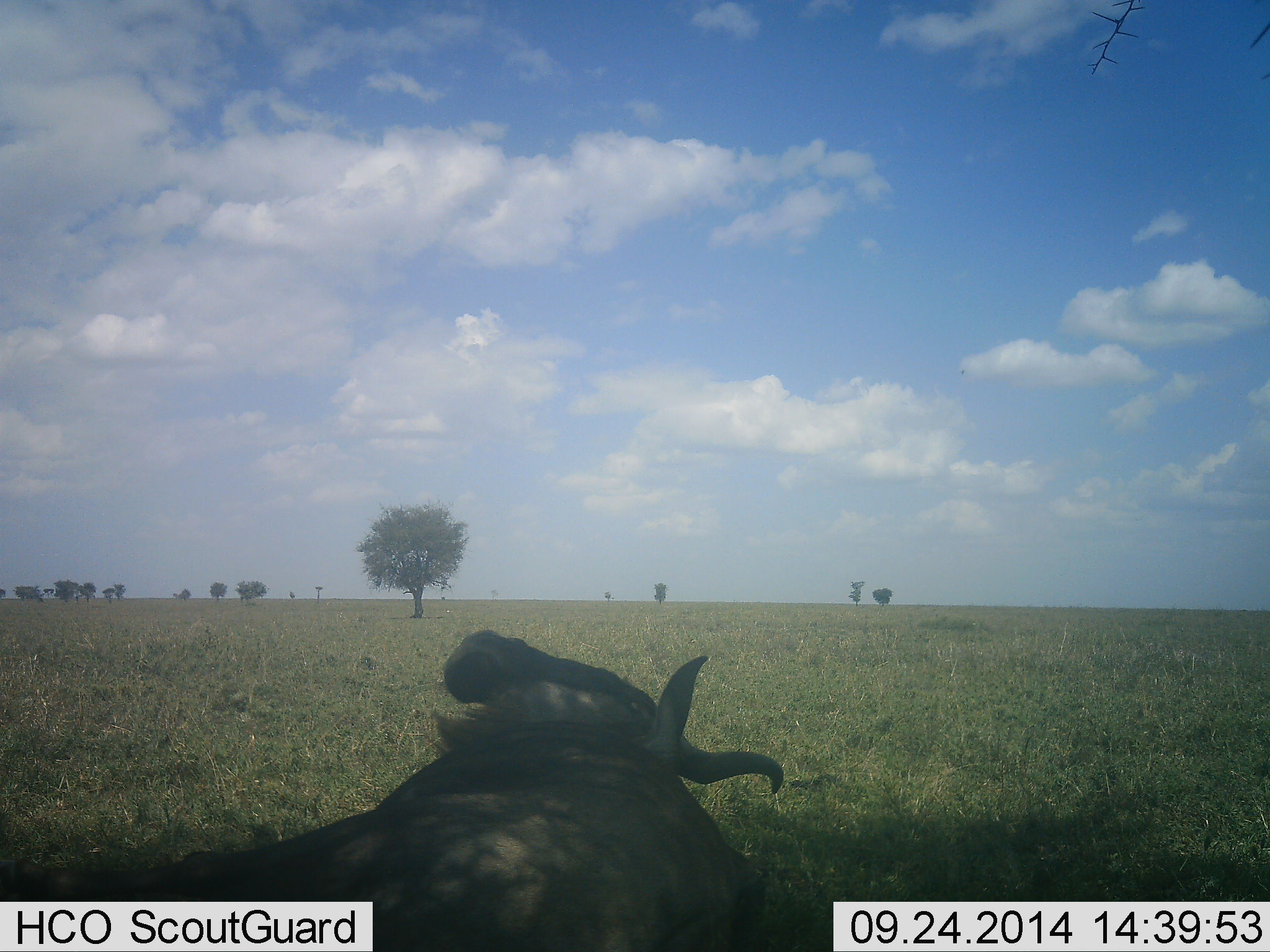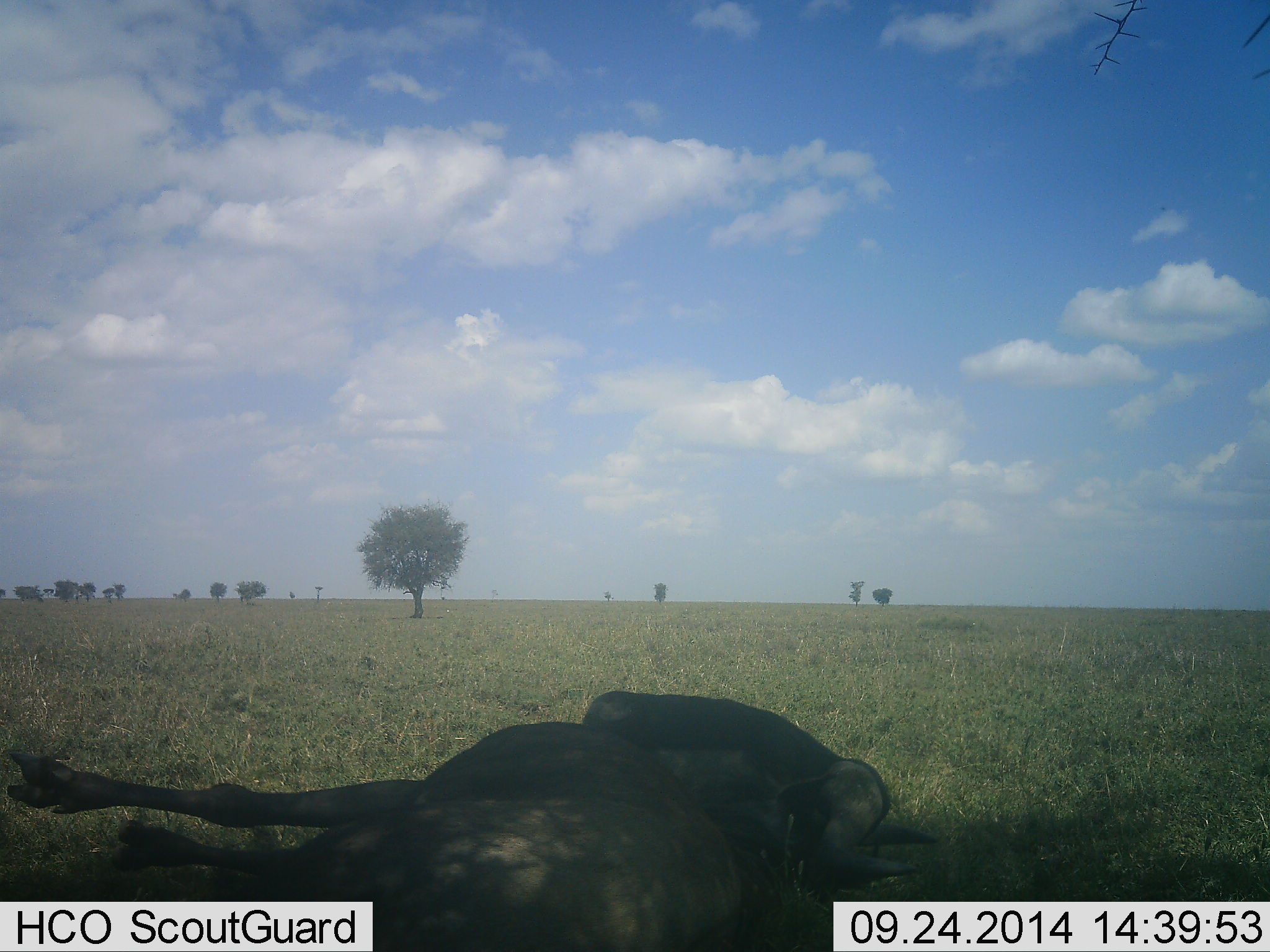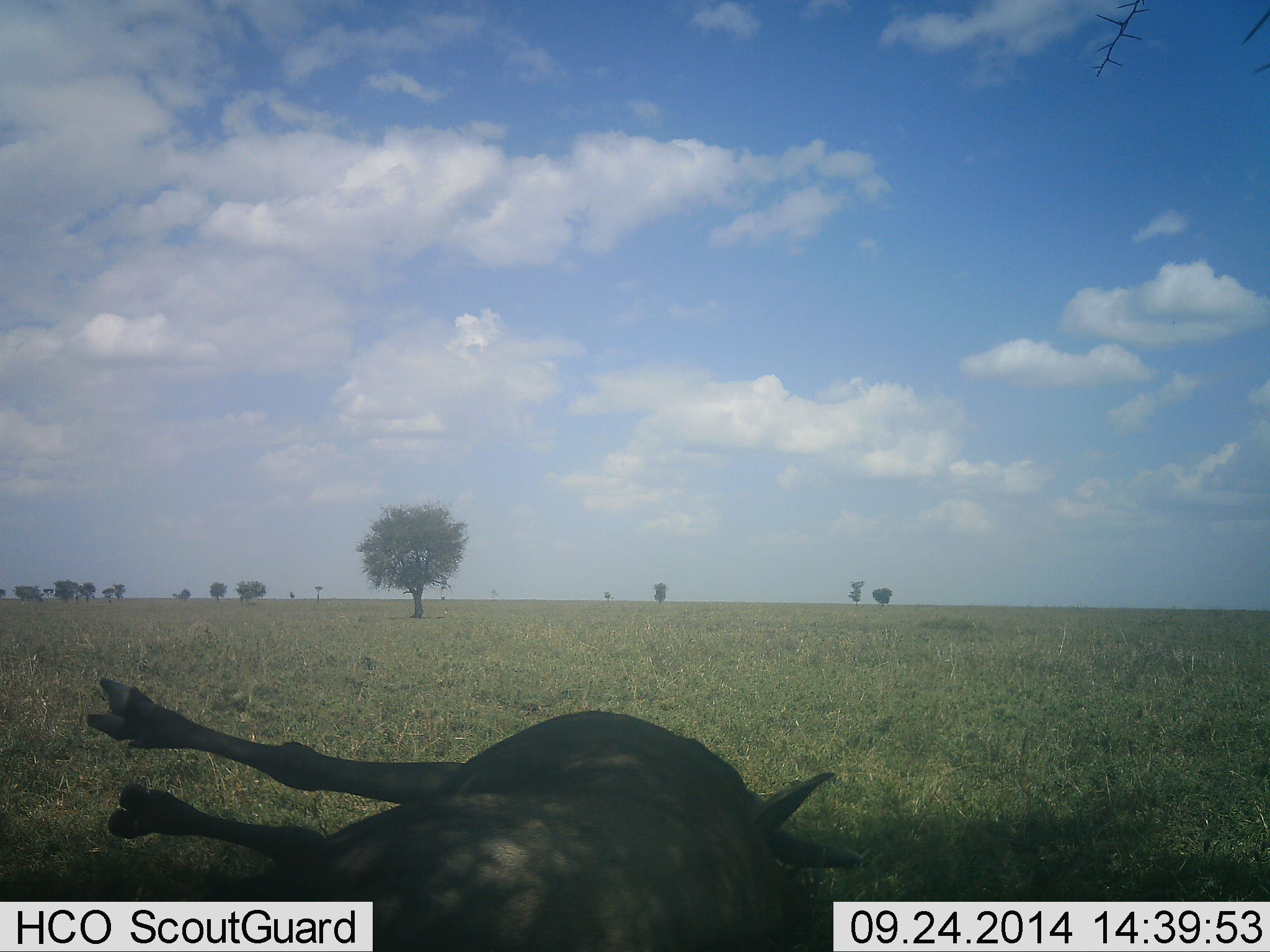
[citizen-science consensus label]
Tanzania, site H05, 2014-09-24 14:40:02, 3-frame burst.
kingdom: Animalia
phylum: Chordata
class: Mammalia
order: Artiodactyla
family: Bovidae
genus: Connochaetes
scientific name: Connochaetes taurinus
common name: blue wildebeest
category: wildebeest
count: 1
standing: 0%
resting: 90%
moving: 10%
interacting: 10%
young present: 0%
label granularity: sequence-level